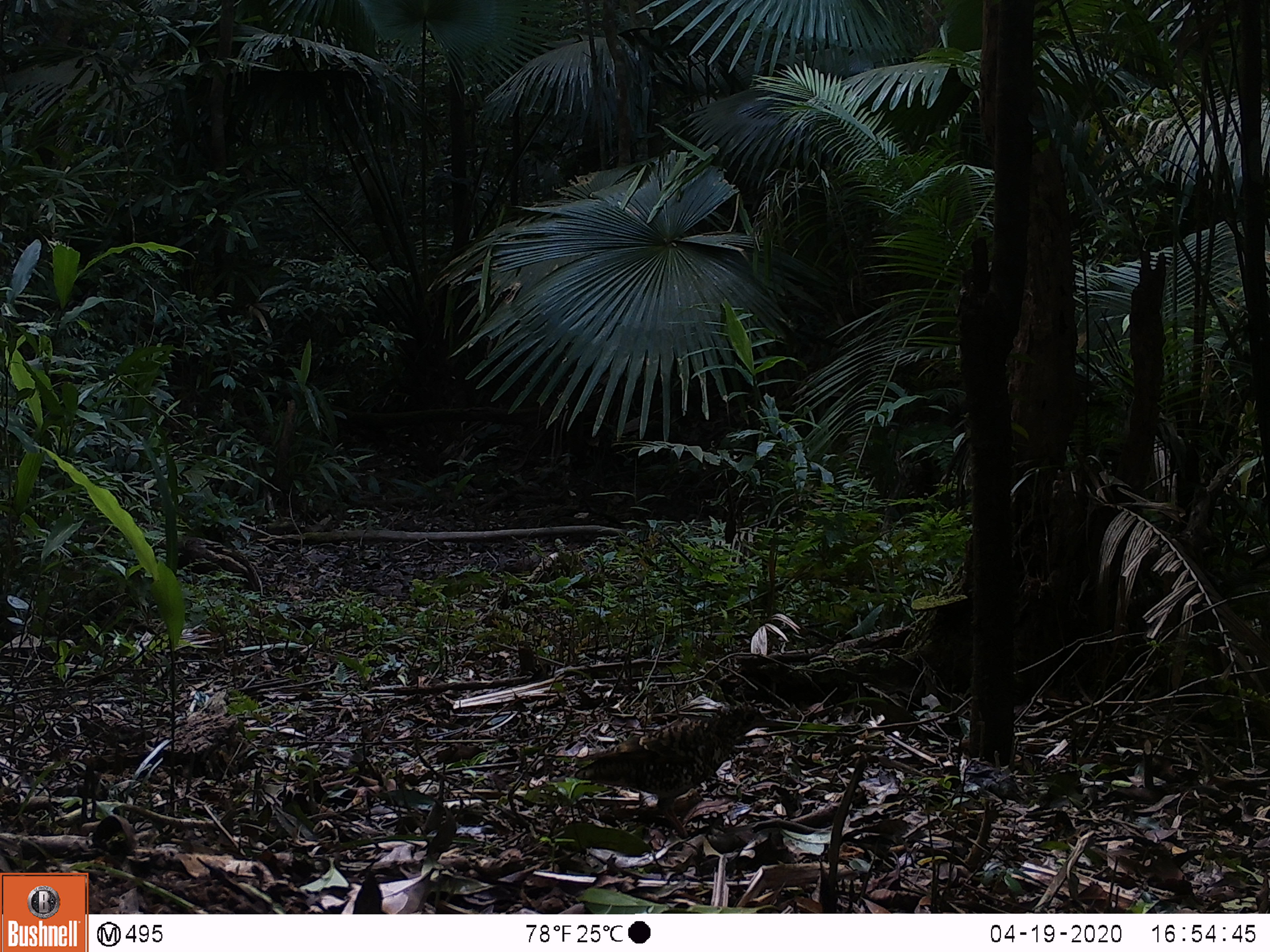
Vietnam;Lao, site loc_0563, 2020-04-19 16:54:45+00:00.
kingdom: Animalia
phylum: Chordata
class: Aves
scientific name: Aves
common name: bird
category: unidentified bird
Unidentified bird (bird) (Aves). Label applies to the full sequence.